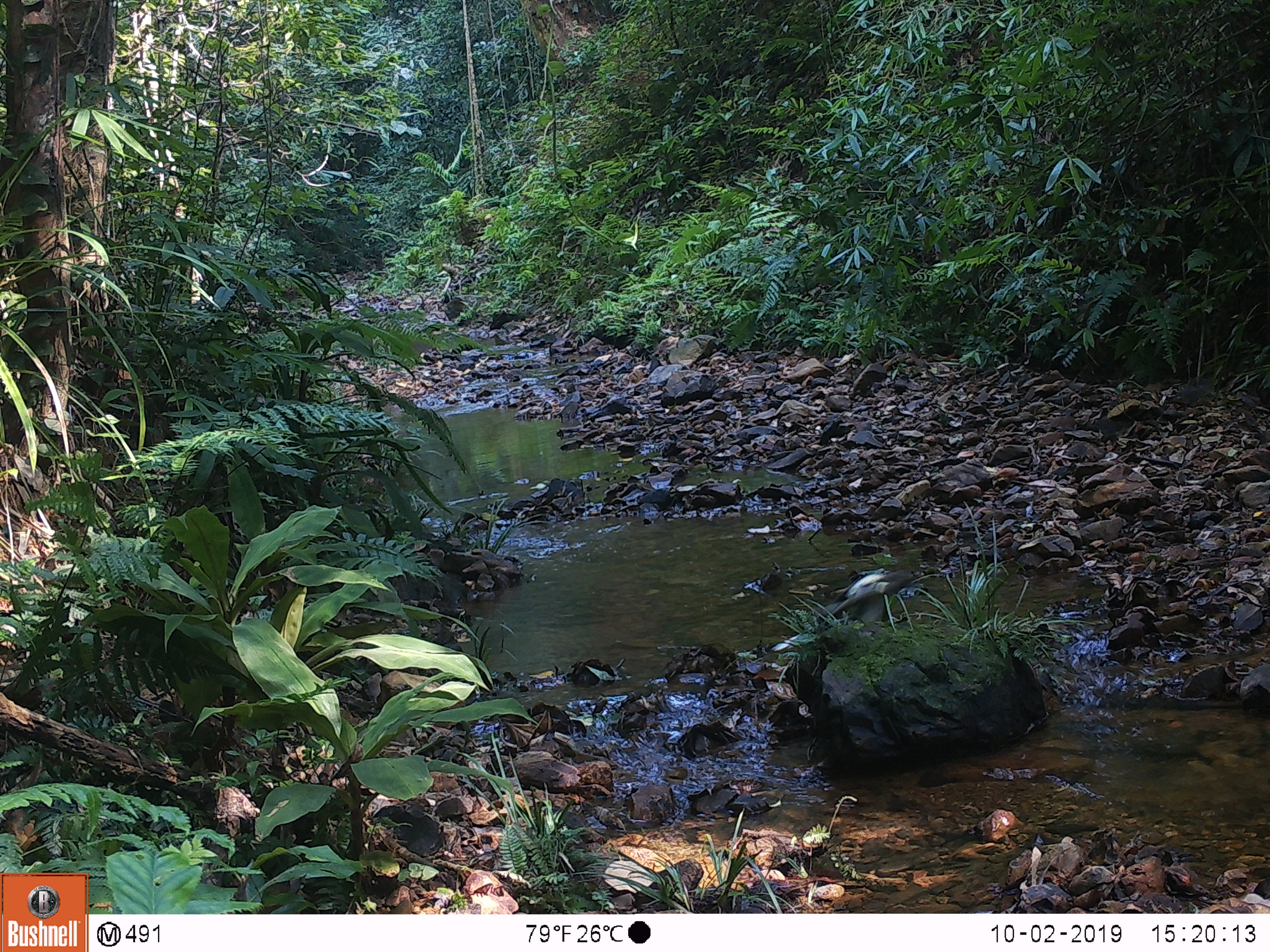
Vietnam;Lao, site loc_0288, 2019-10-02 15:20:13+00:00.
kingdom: Animalia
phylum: Chordata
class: Aves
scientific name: Aves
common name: bird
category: unidentified bird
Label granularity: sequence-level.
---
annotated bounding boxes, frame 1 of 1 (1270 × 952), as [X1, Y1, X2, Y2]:
unidentified bird: [771, 569, 925, 654]